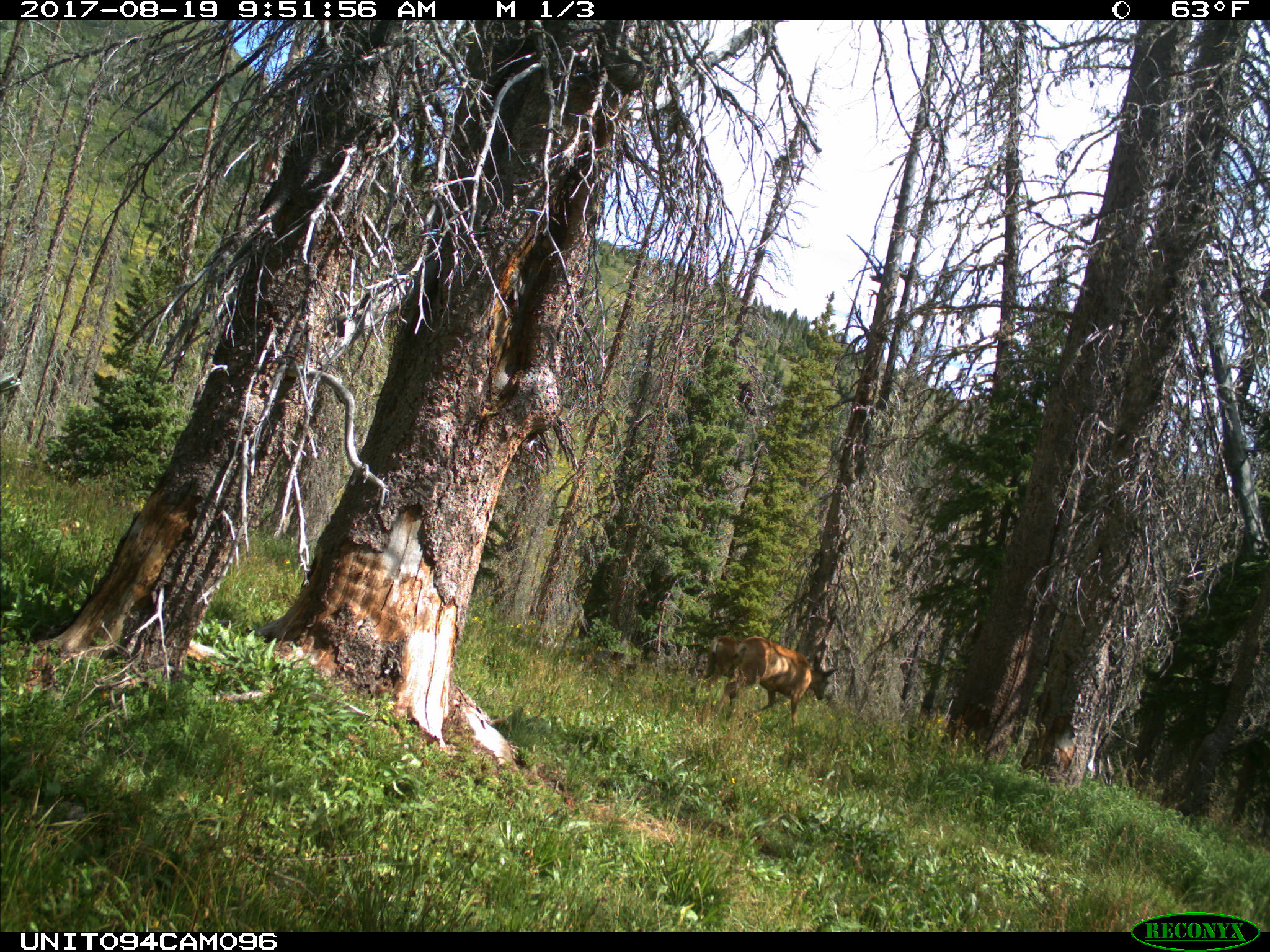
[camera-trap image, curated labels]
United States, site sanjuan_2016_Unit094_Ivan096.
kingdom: Animalia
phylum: Chordata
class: Mammalia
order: Artiodactyla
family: Cervidae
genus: Odocoileus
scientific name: Odocoileus hemionus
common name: mule deer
Odocoileus hemionus (mule deer).